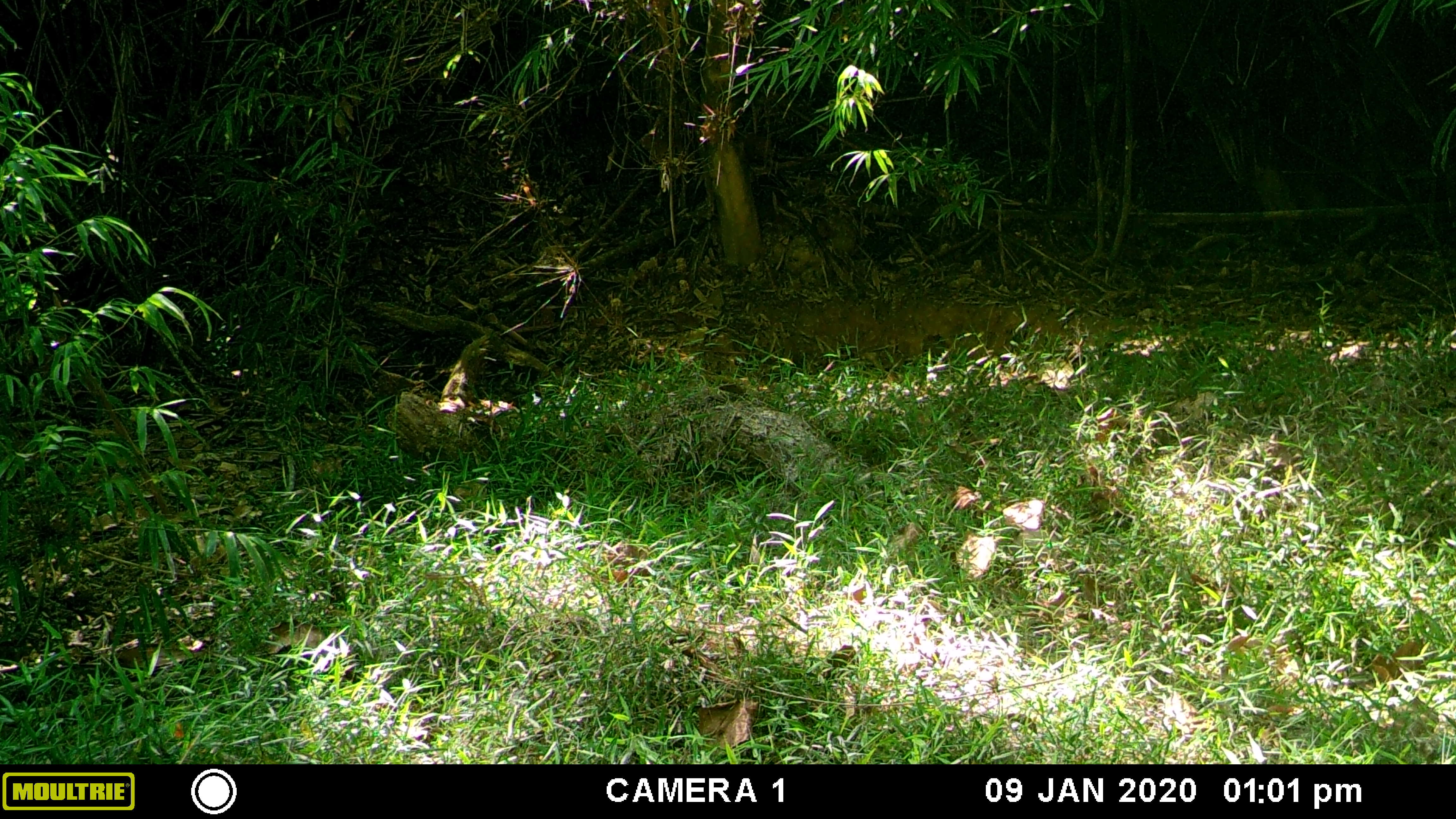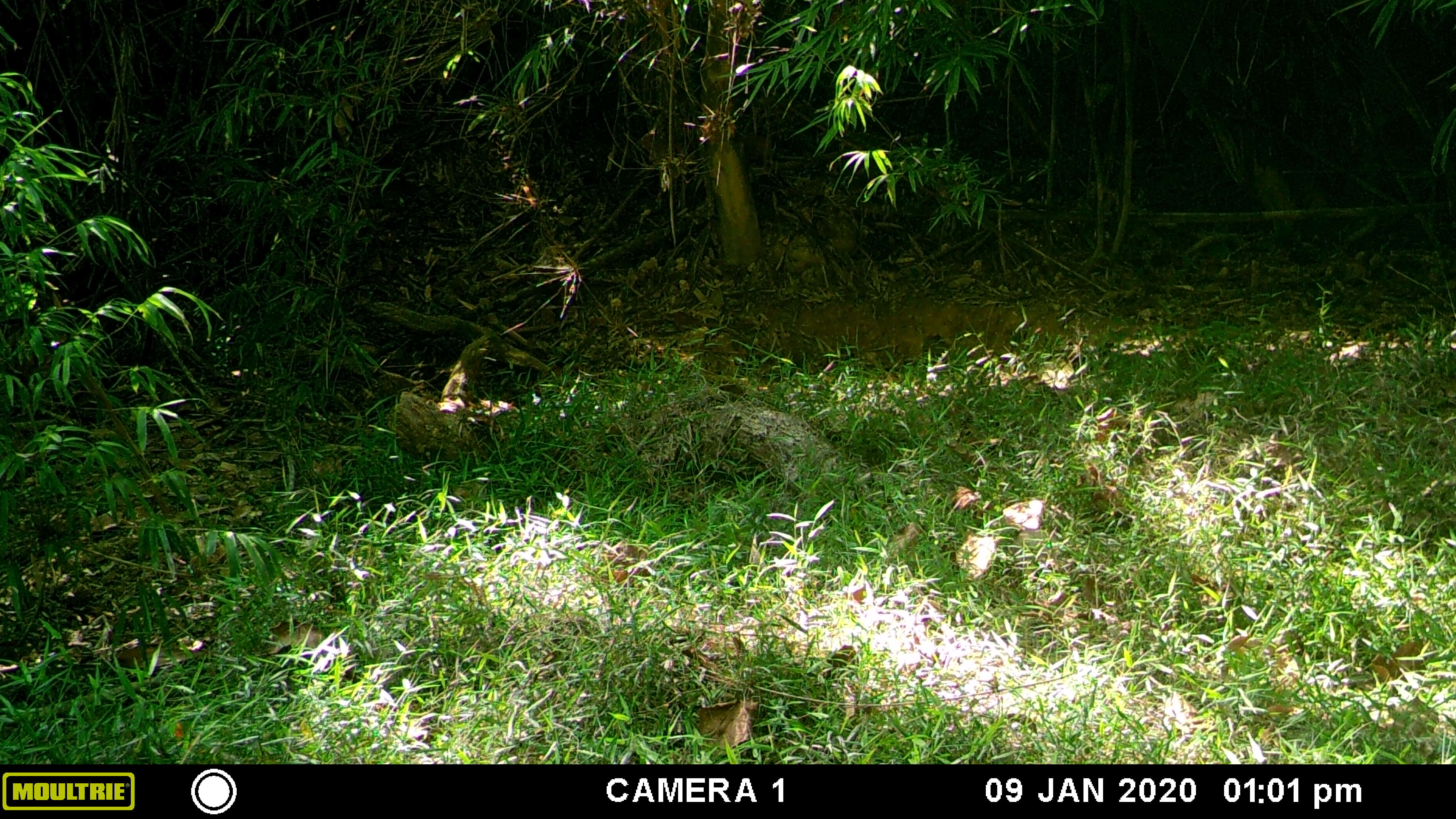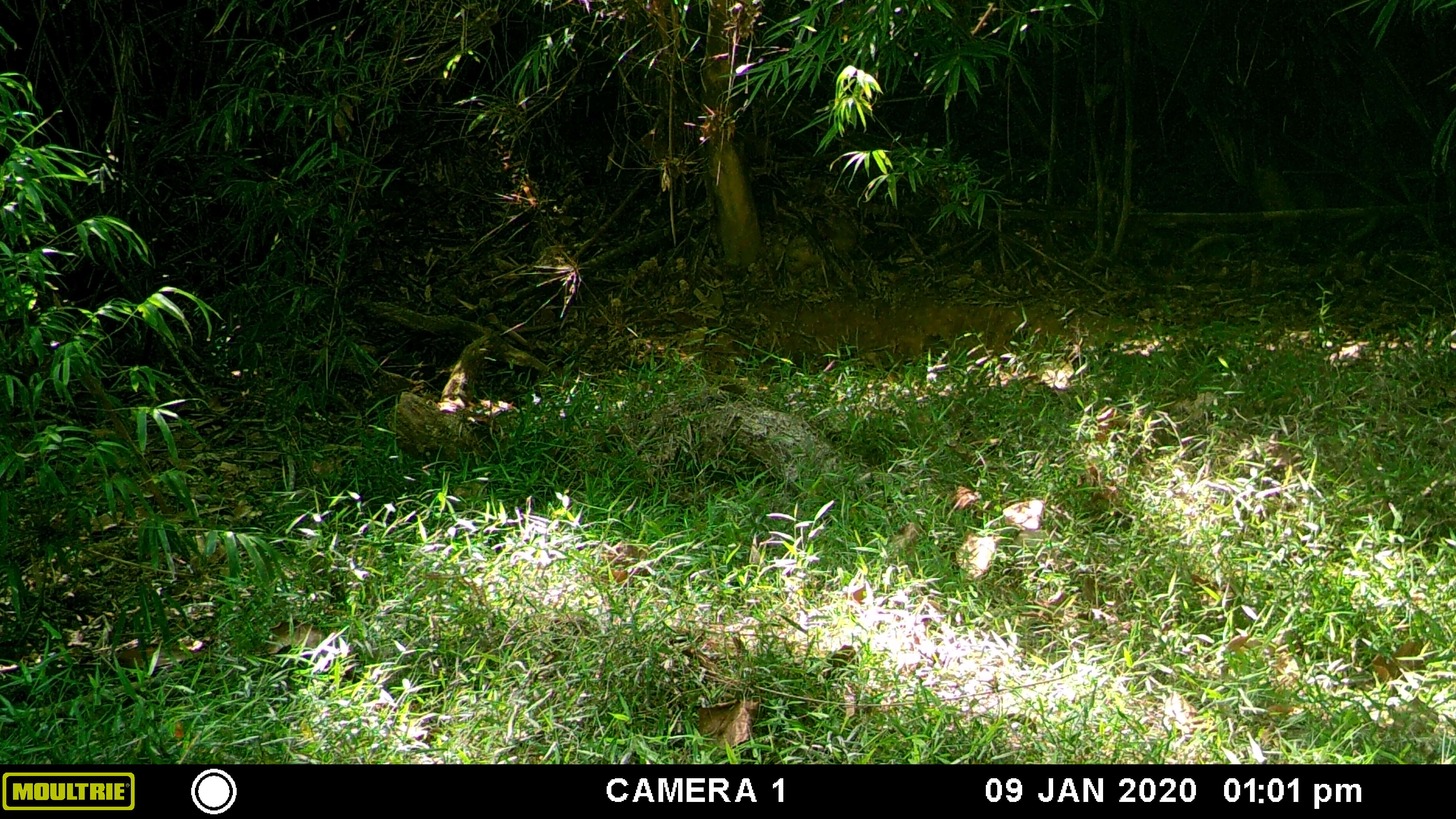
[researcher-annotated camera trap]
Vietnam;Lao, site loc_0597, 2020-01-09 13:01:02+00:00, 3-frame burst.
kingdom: Animalia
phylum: Chordata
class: Mammalia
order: Artiodactyla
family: Suidae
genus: Sus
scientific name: Sus scrofa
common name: eurasian wild pig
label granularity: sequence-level